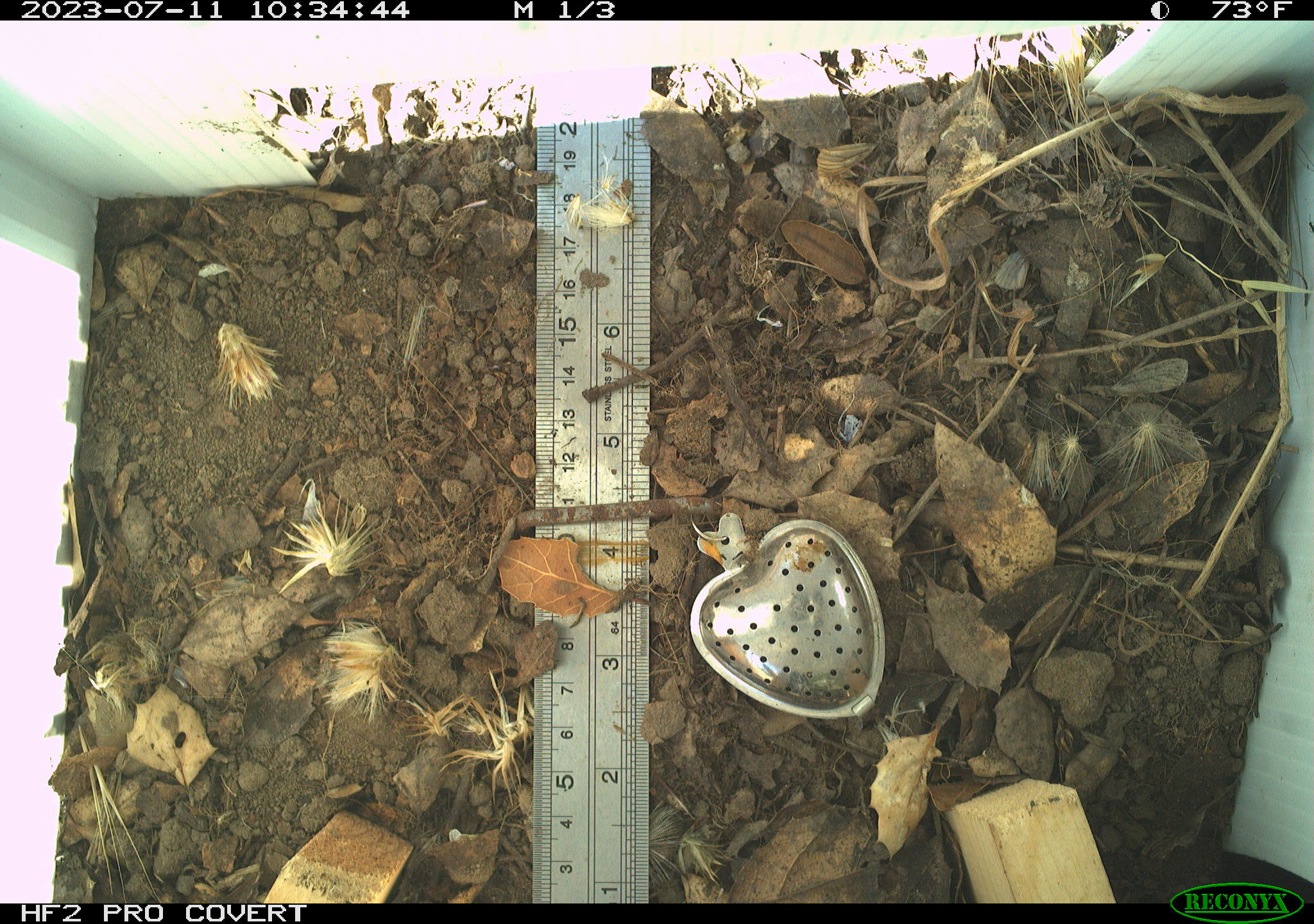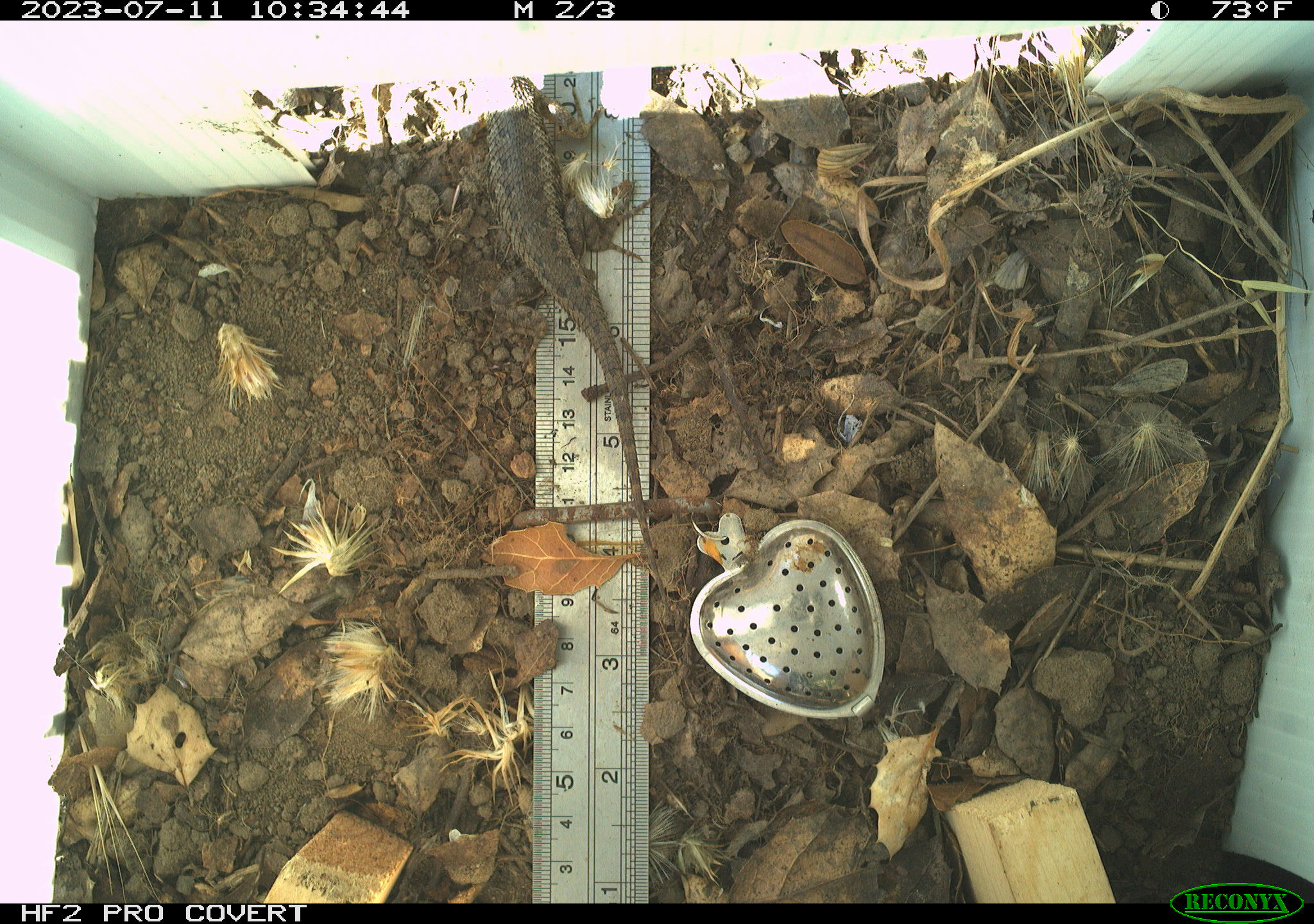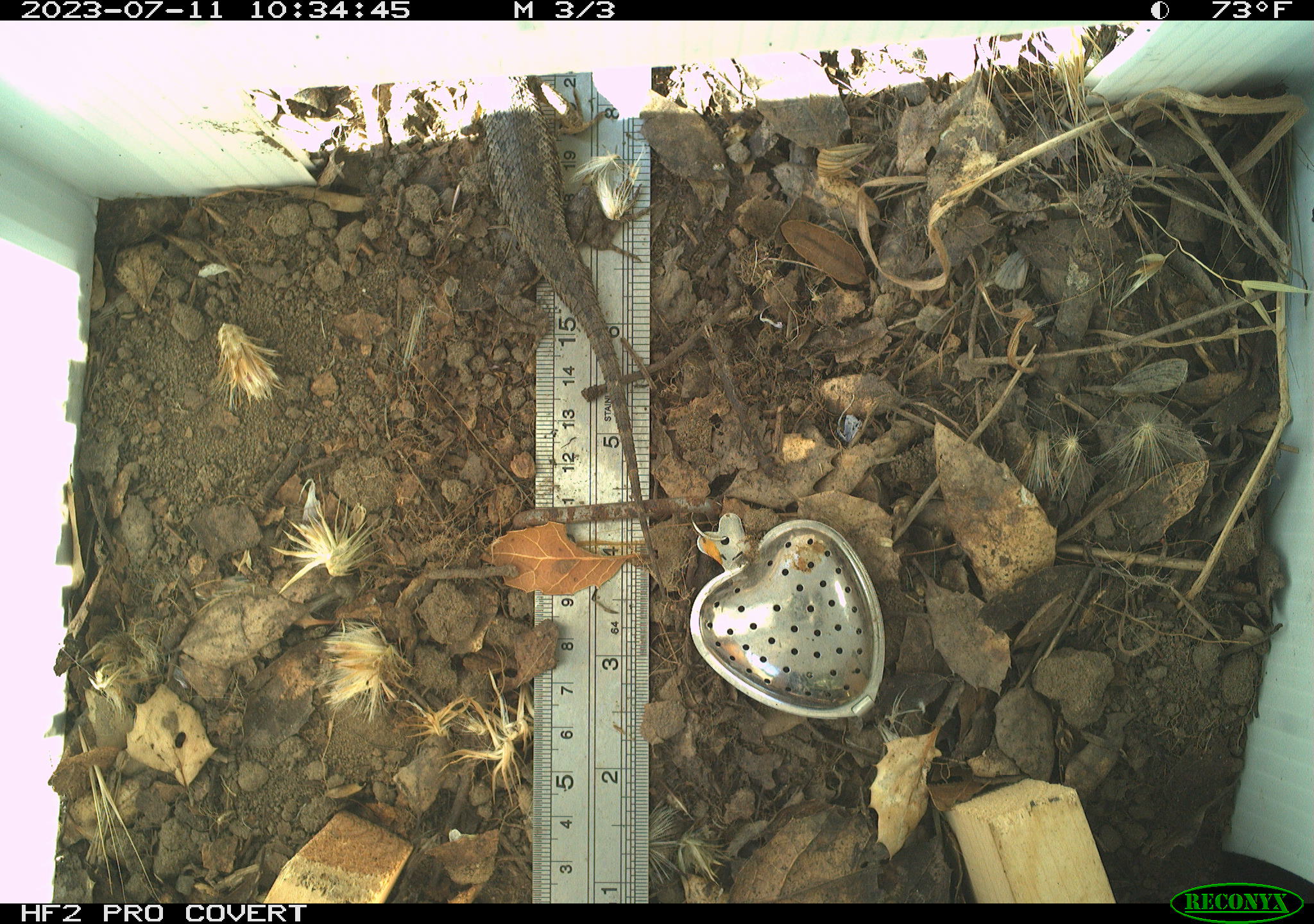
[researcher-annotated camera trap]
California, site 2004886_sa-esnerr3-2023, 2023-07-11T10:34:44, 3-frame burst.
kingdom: Animalia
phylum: Chordata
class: Reptilia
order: Squamata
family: Phrynosomatidae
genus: Sceloporus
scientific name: Sceloporus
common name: spiny lizards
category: sceloporus species